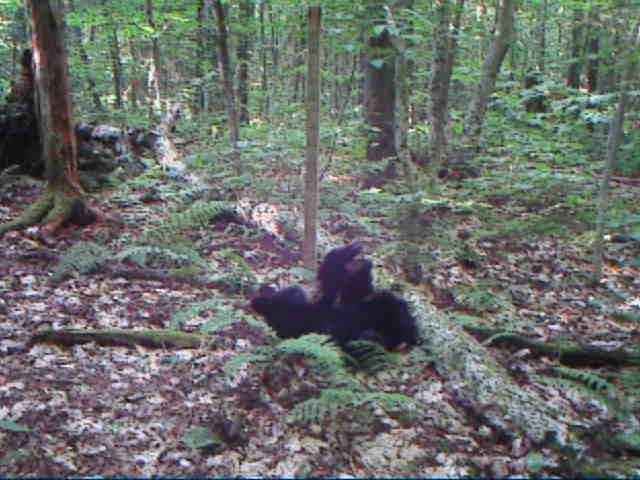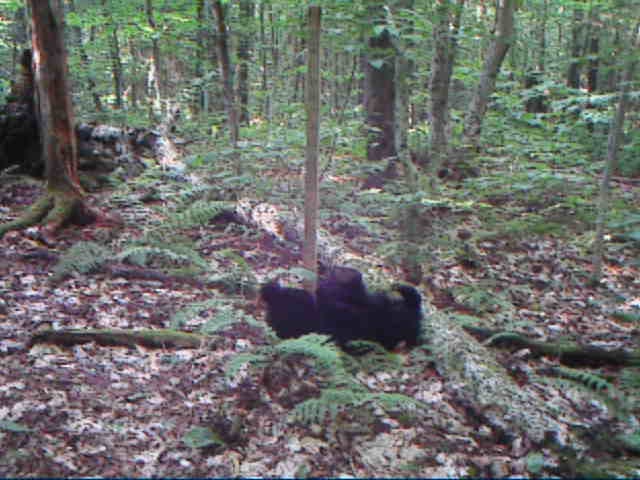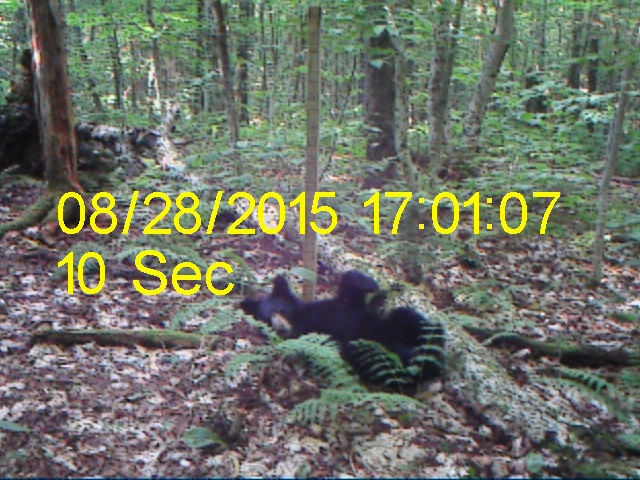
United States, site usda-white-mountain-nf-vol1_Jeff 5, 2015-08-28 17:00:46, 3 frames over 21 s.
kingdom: Animalia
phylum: Chordata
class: Mammalia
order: Carnivora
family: Ursidae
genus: Ursus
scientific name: Ursus americanus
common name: black bear